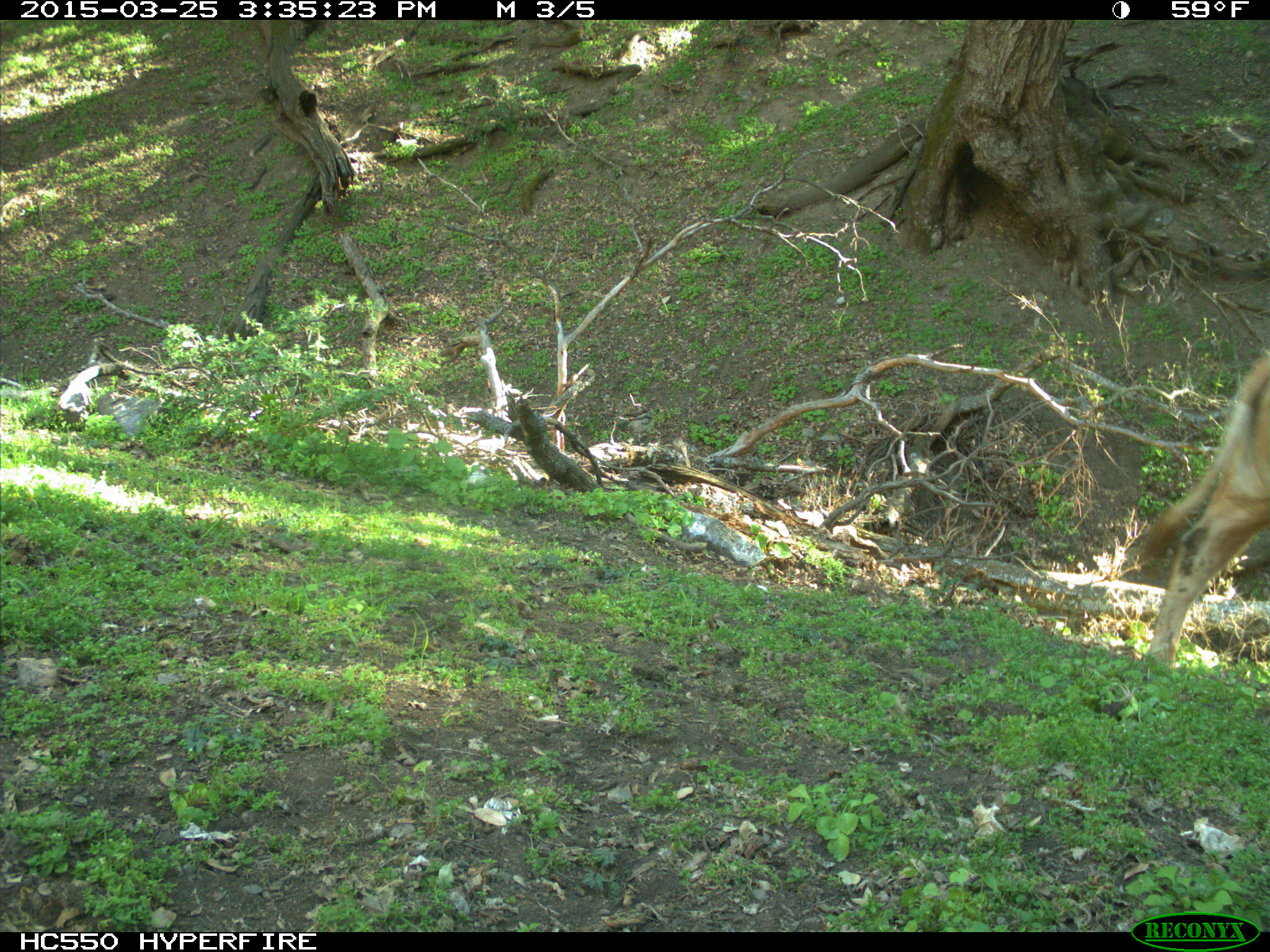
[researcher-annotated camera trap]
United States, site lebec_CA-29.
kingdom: Animalia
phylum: Chordata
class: Mammalia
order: Artiodactyla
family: Bovidae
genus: Bos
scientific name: Bos taurus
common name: domestic cow